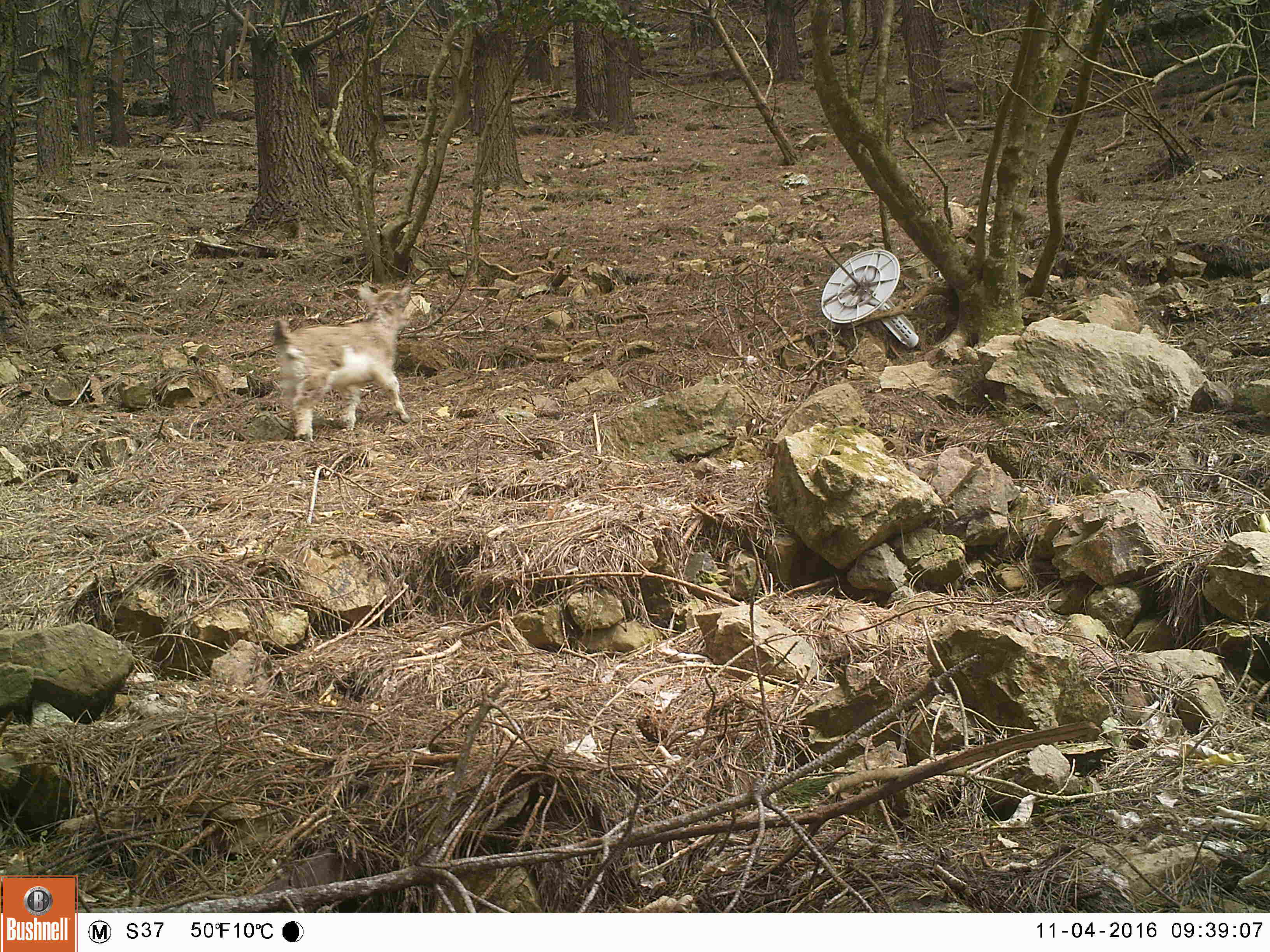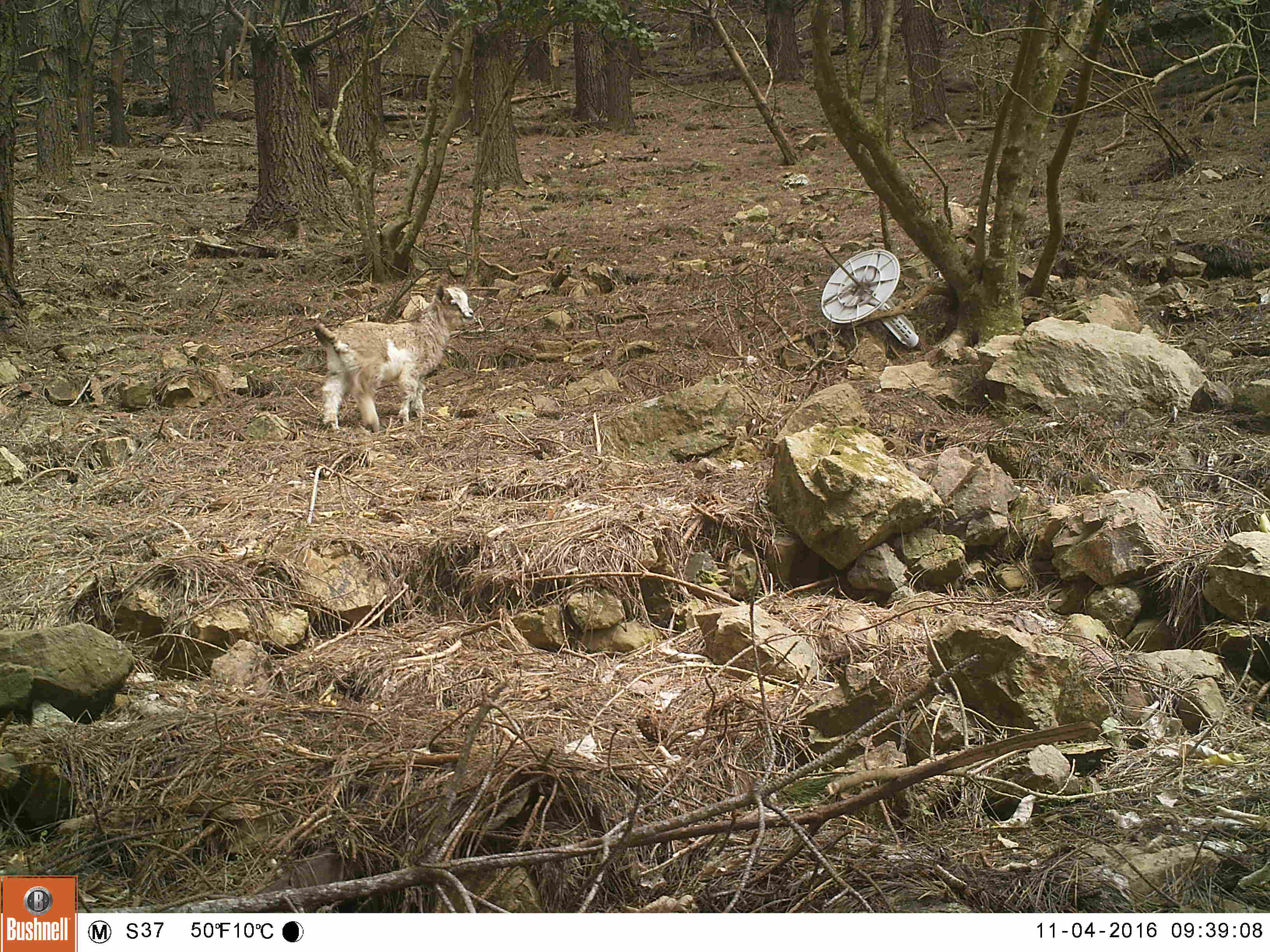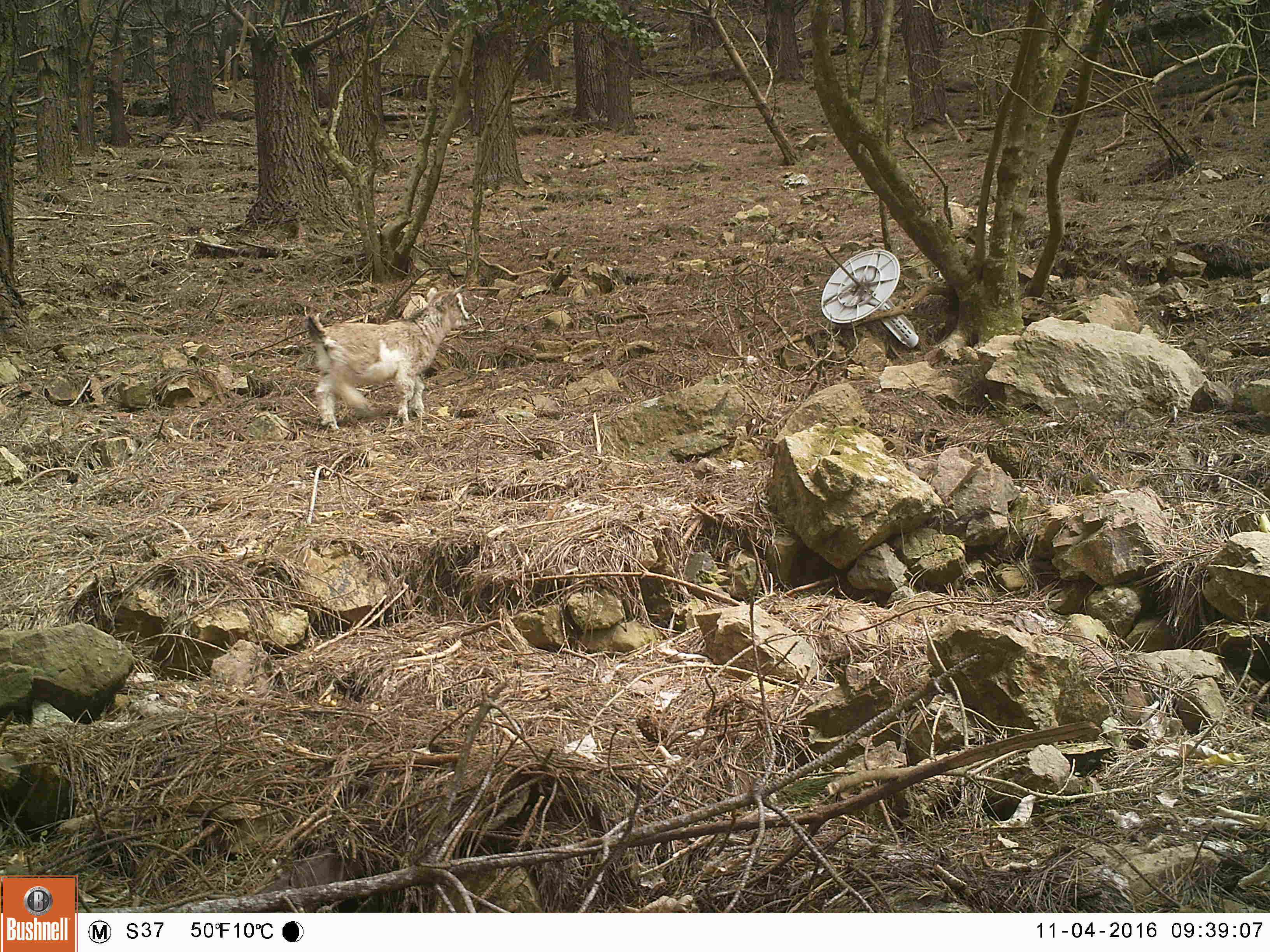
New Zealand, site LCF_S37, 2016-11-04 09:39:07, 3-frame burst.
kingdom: Animalia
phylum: Chordata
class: Mammalia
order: Artiodactyla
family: Bovidae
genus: Capra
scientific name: Capra hircus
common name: goat